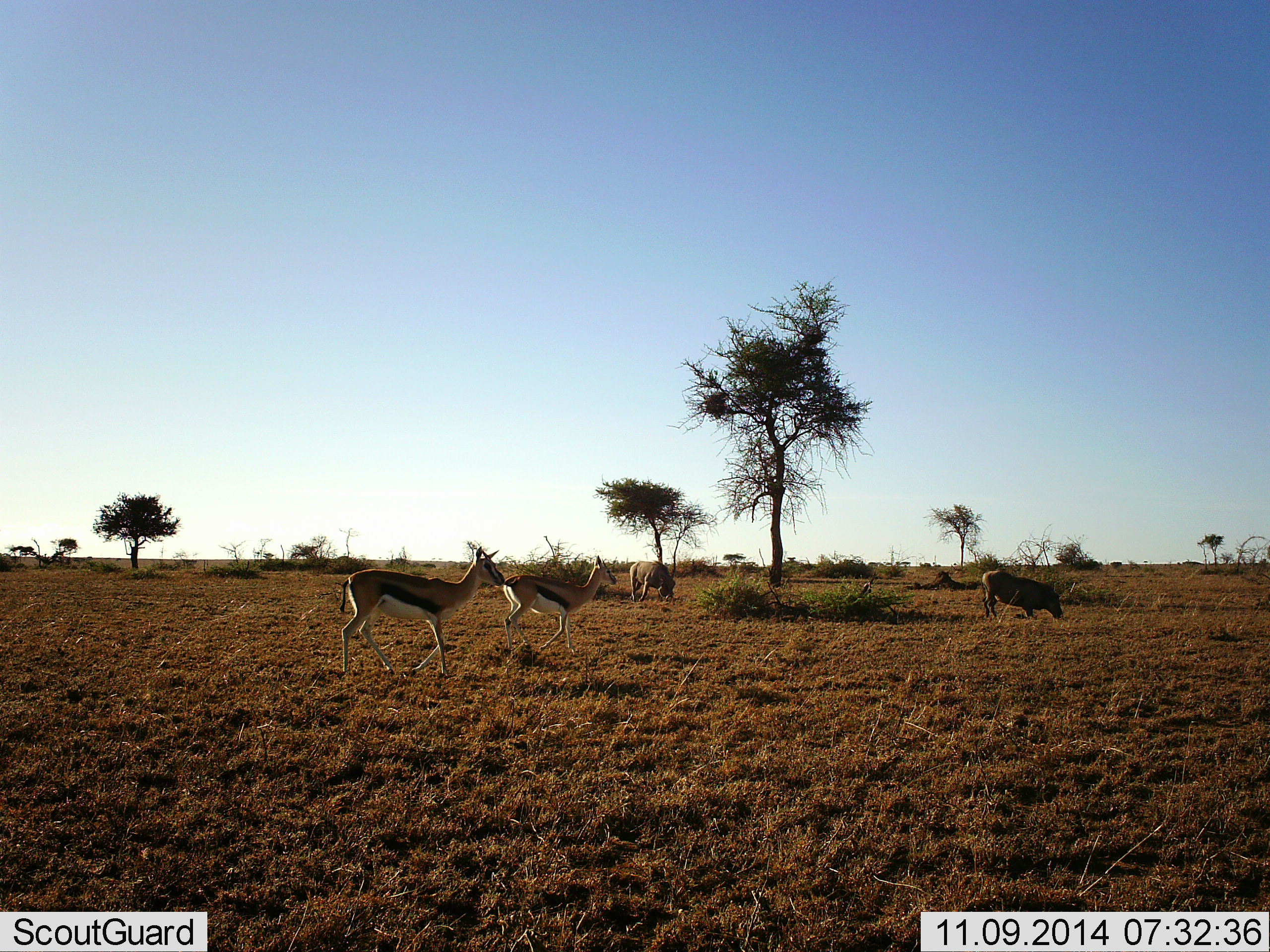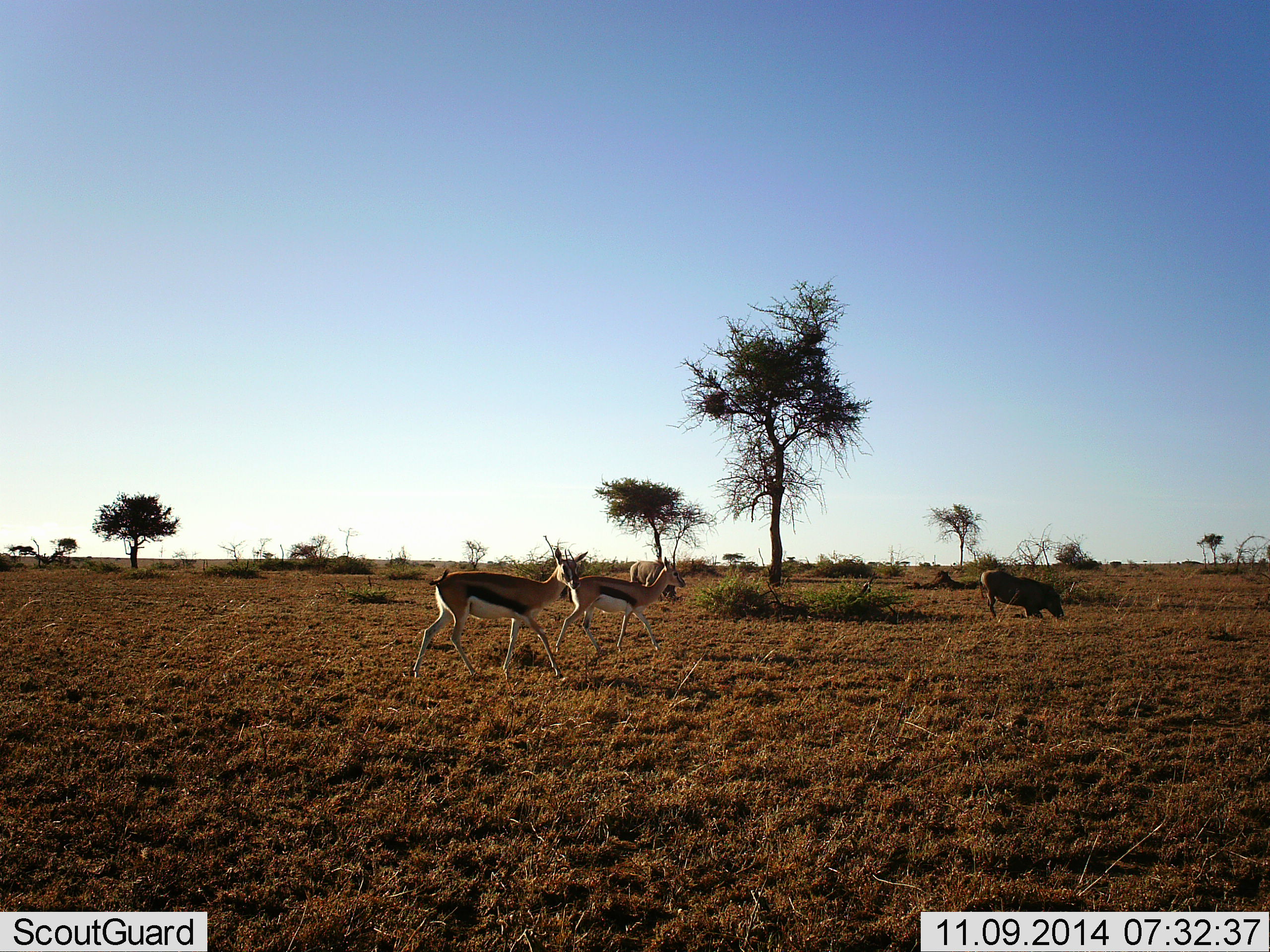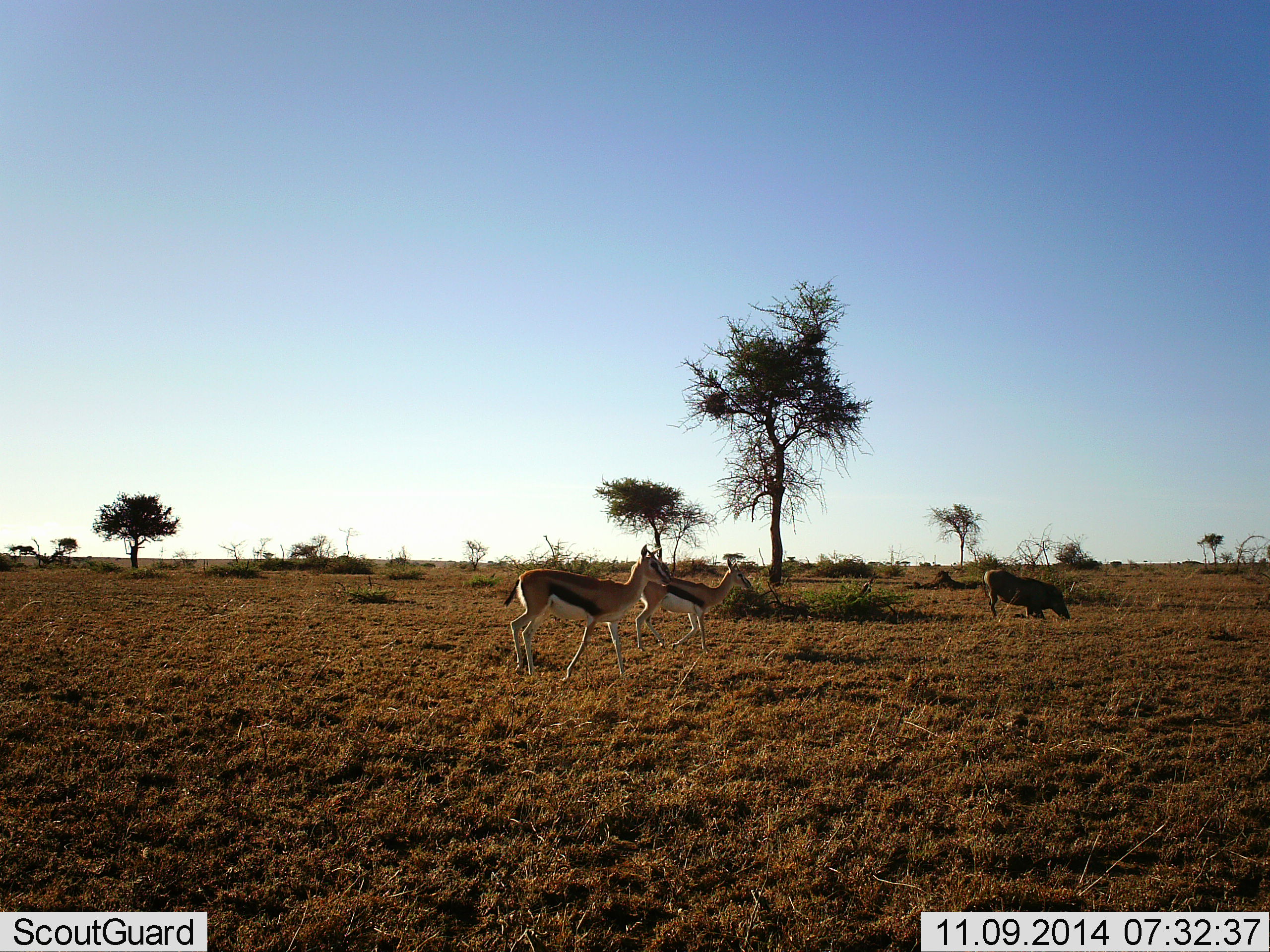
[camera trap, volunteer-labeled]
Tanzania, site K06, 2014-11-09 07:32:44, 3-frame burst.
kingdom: Animalia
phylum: Chordata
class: Mammalia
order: Artiodactyla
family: Bovidae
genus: Eudorcas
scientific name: Eudorcas thomsonii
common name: thomson's gazelle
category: gazellethomsons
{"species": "gazellethomsons (thomson's gazelle) (Eudorcas thomsonii)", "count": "2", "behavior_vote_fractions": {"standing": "0%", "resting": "0%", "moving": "100%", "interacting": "0%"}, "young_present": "0%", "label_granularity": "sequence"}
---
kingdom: Animalia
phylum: Chordata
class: Mammalia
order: Artiodactyla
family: Suidae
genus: Phacochoerus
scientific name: Phacochoerus africanus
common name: warthog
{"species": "warthog (Phacochoerus africanus)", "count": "2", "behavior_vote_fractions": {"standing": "9%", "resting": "9%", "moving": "0%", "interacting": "9%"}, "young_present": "0%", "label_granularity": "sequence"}